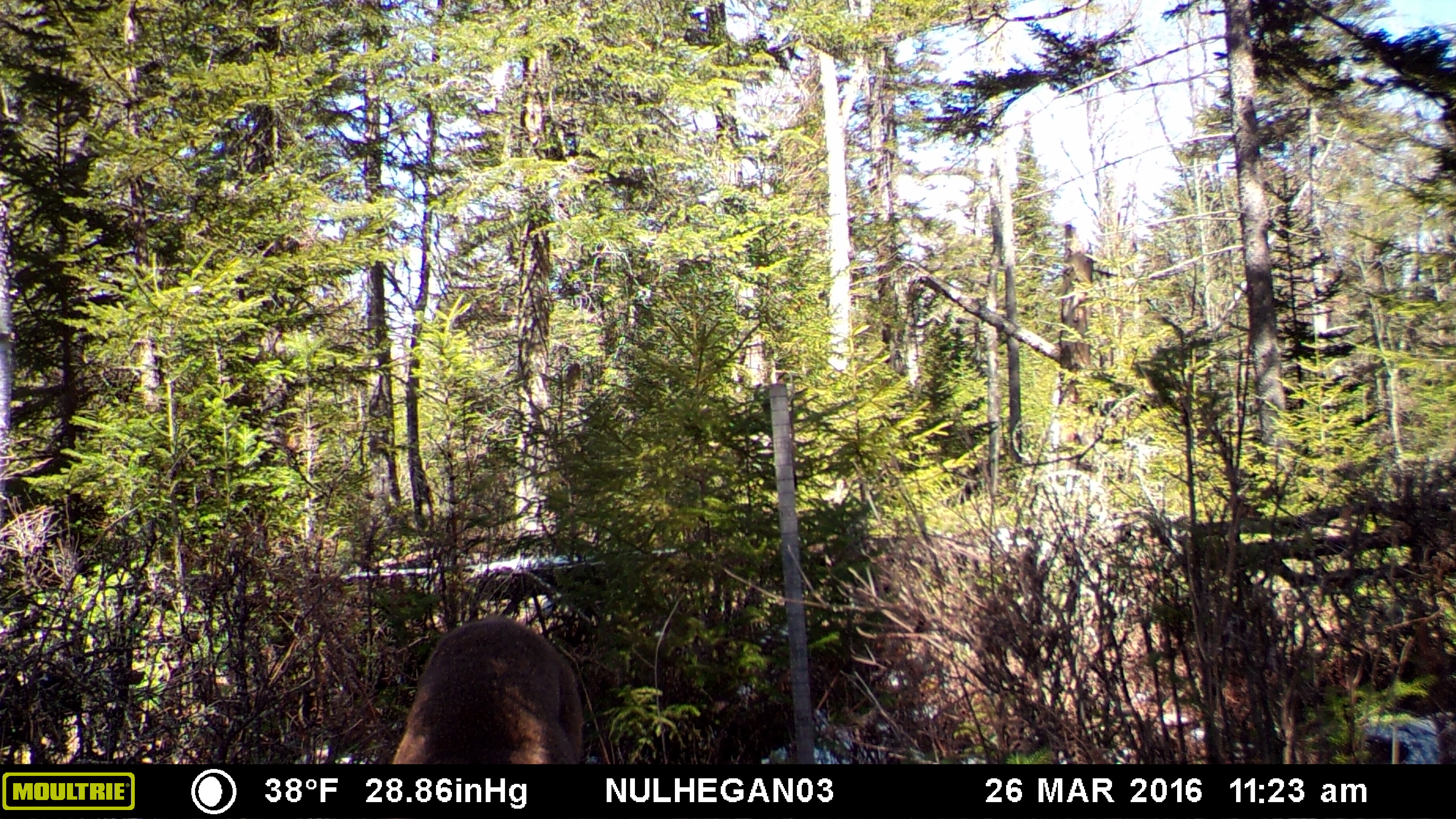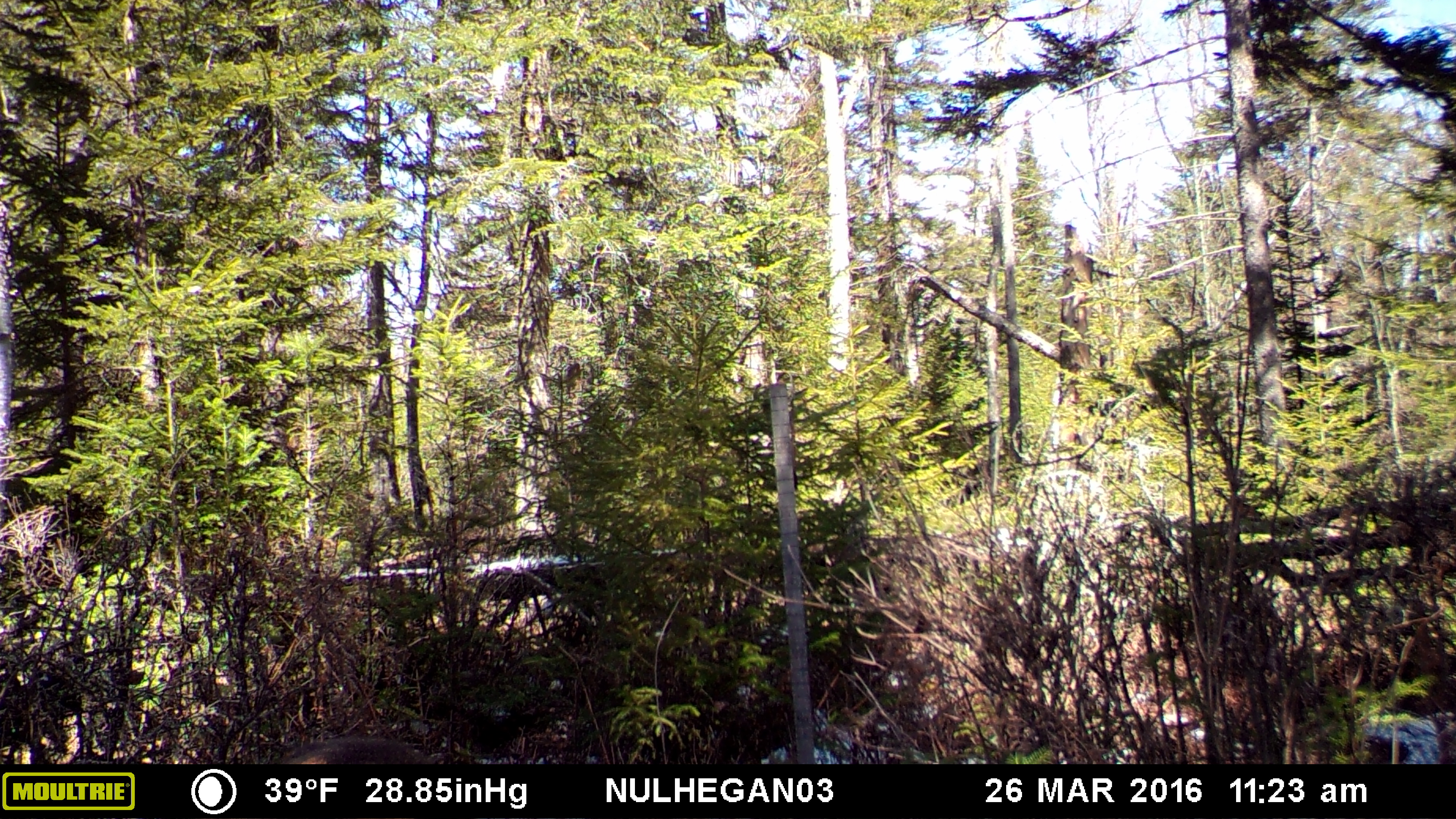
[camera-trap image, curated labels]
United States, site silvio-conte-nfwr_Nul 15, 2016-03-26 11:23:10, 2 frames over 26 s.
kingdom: Animalia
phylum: Chordata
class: Mammalia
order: Artiodactyla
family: Cervidae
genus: Odocoileus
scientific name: Odocoileus virginianus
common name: white-tailed deer